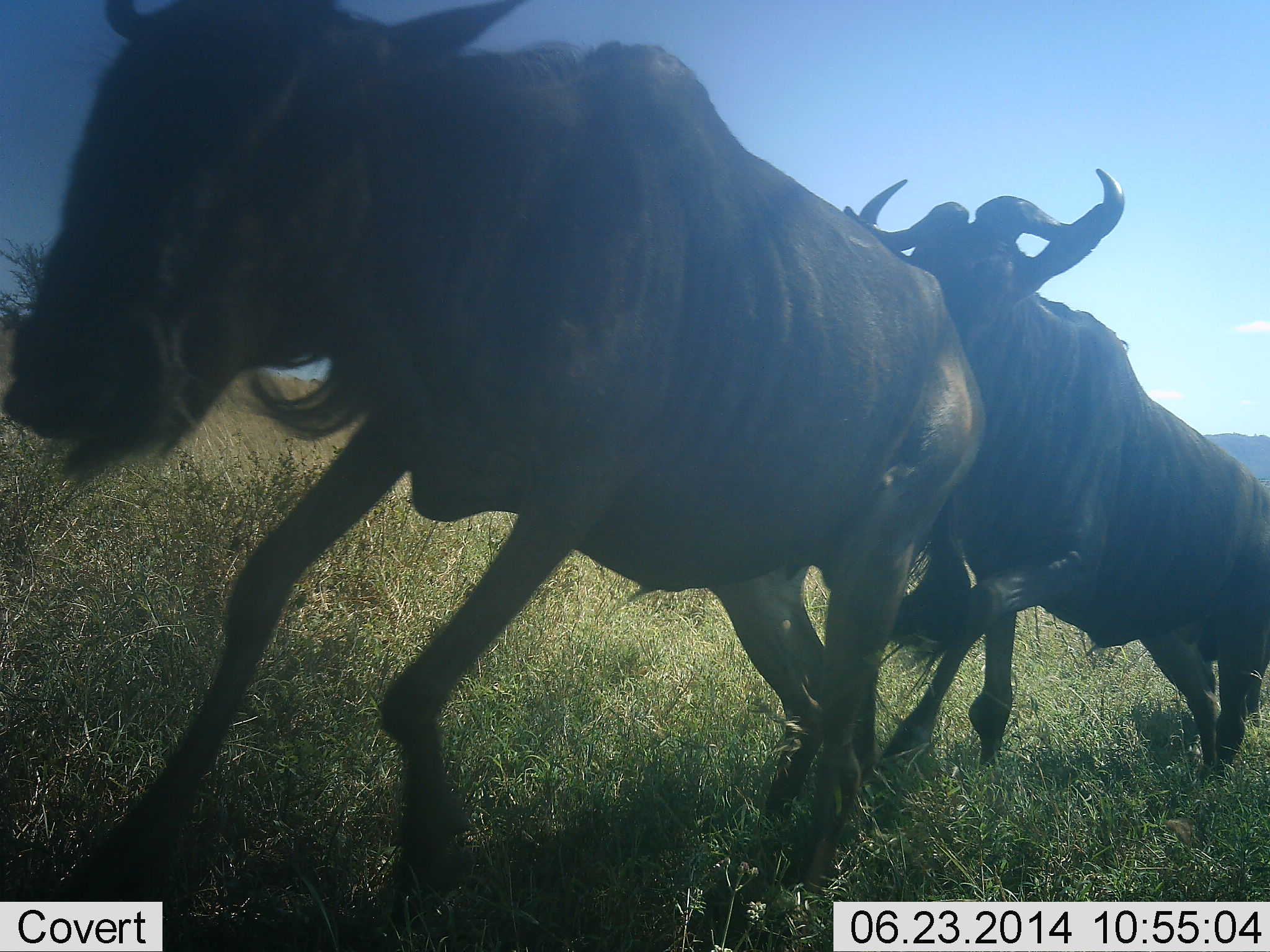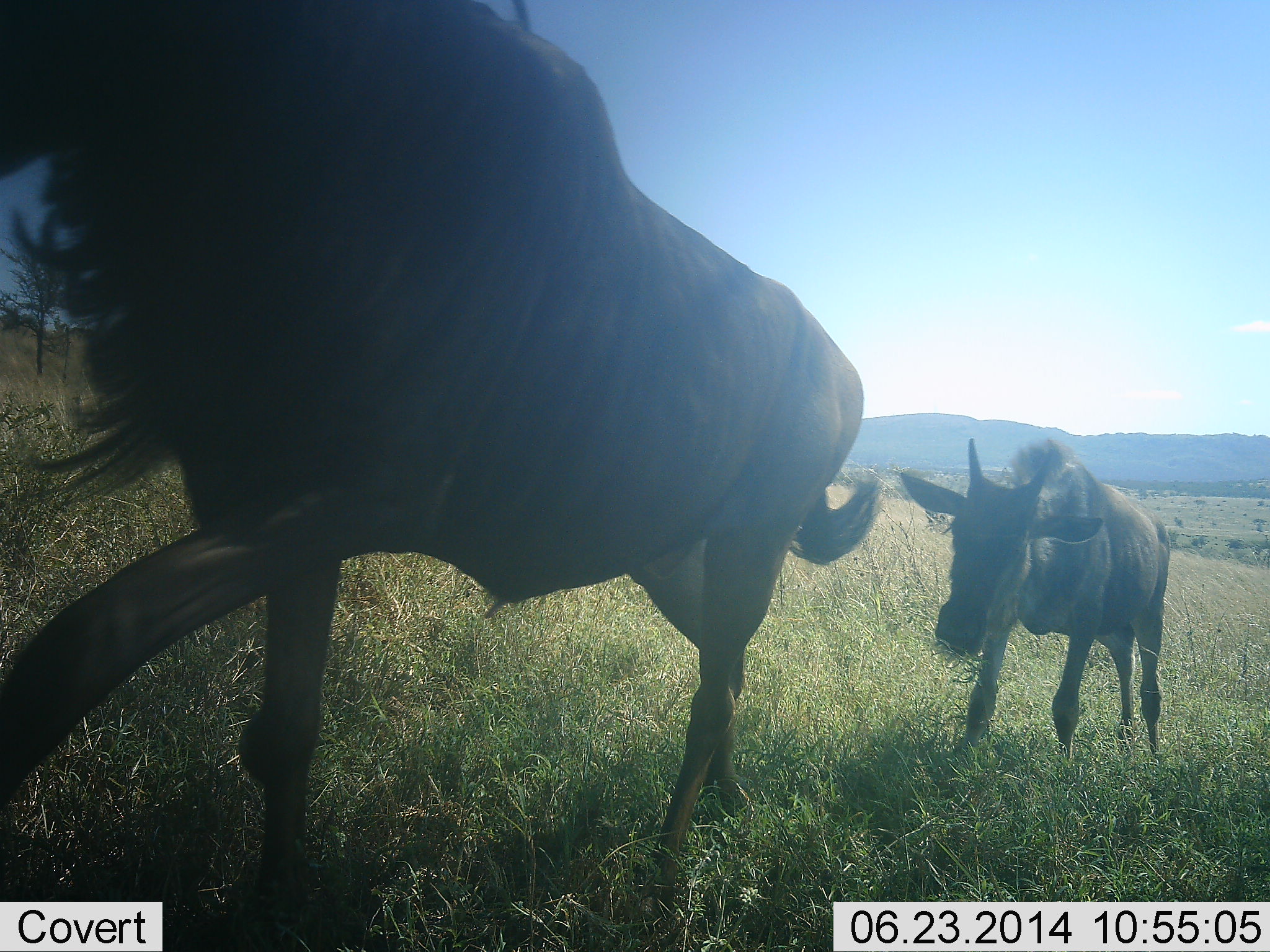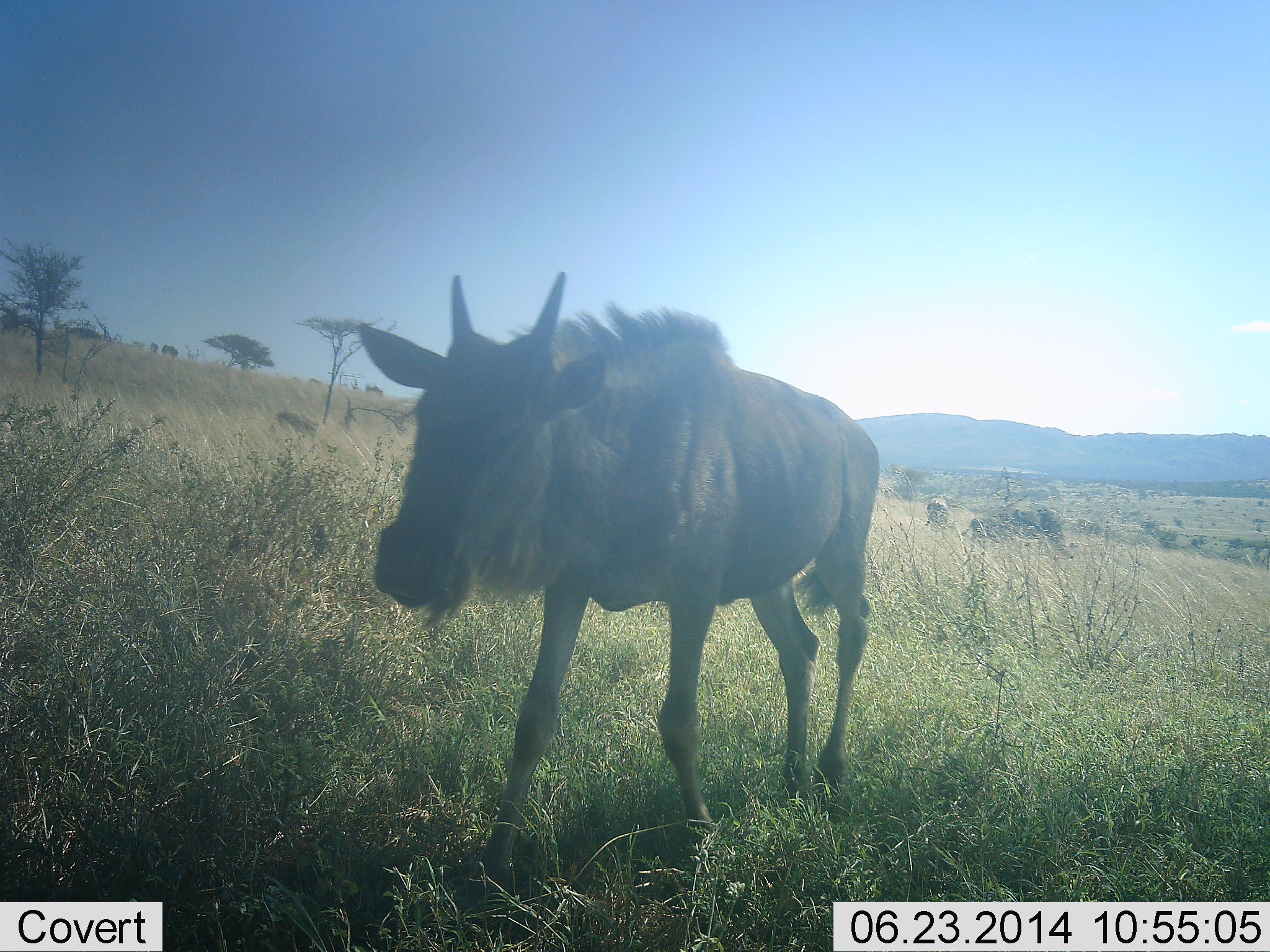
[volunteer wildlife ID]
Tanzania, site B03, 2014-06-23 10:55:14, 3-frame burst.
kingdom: Animalia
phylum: Chordata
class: Mammalia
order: Artiodactyla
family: Bovidae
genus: Connochaetes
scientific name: Connochaetes taurinus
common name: blue wildebeest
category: wildebeest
Wildebeest (blue wildebeest) (Connochaetes taurinus), count 2. Behavior (volunteer vote fractions): standing 10%, resting 0%, moving 100%, interacting 0%. Young present (vote fraction): 20%. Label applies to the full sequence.